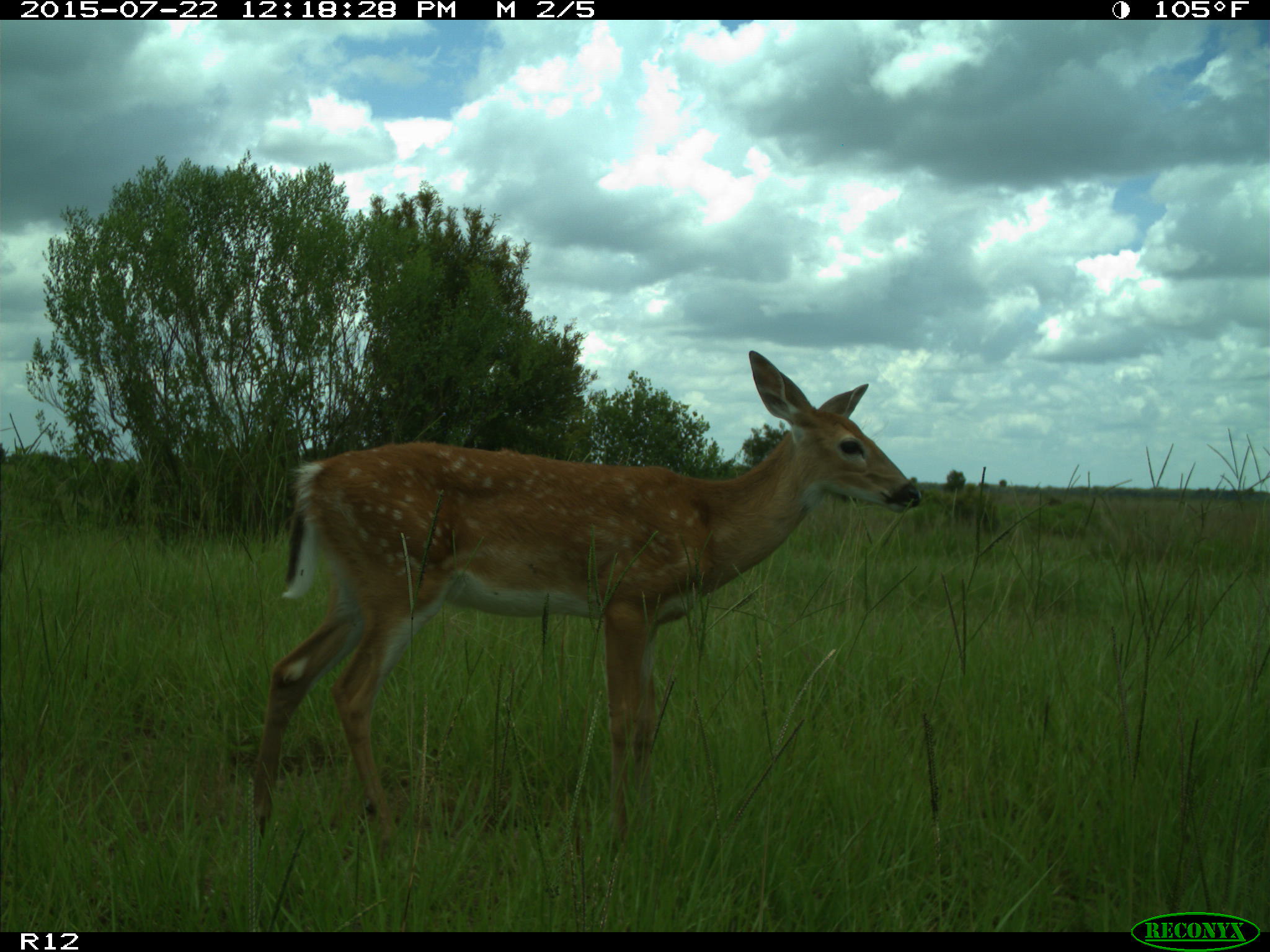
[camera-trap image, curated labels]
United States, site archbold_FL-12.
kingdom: Animalia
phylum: Chordata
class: Mammalia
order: Artiodactyla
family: Cervidae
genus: Odocoileus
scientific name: Odocoileus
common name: deer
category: unidentified deer